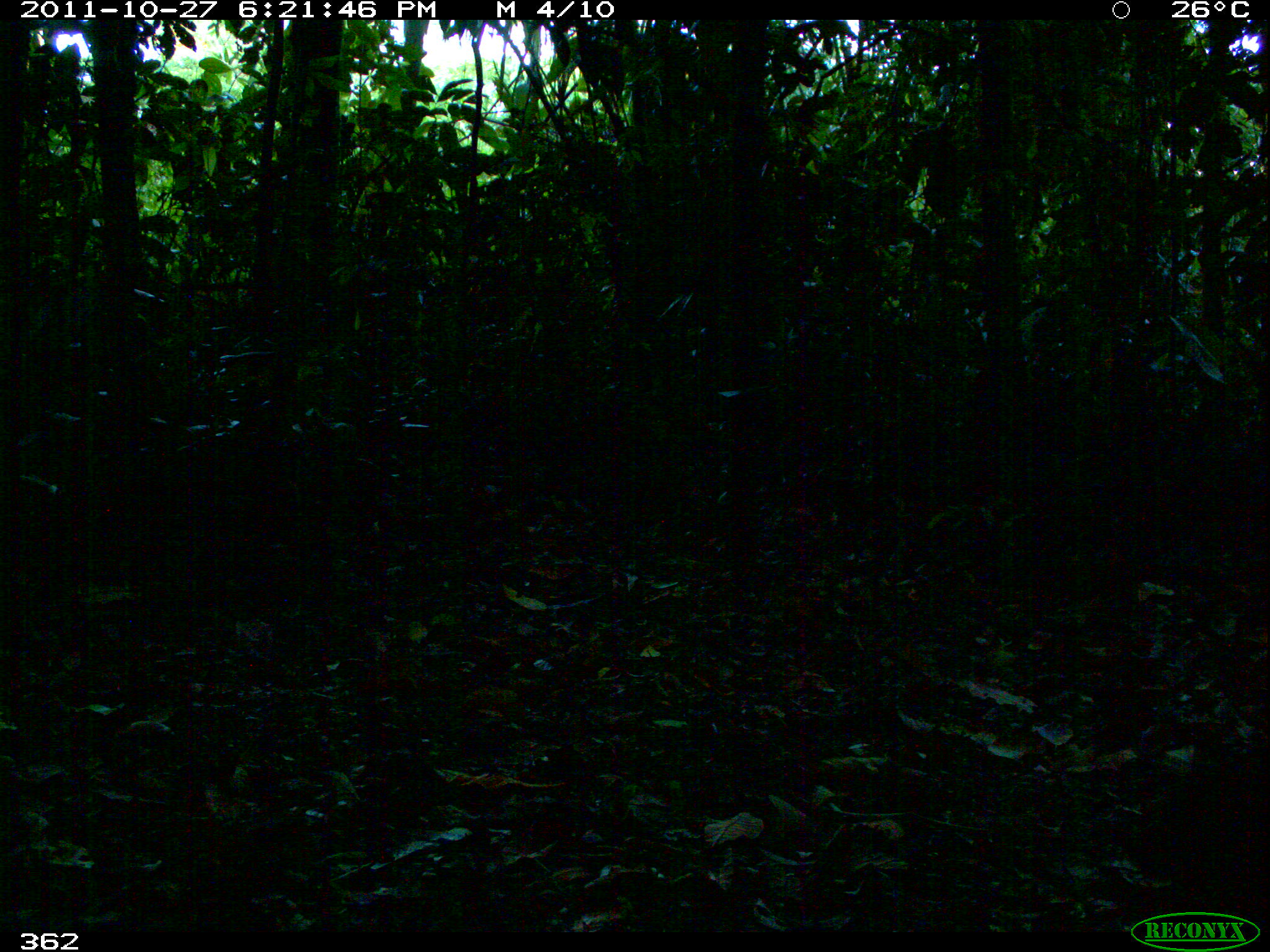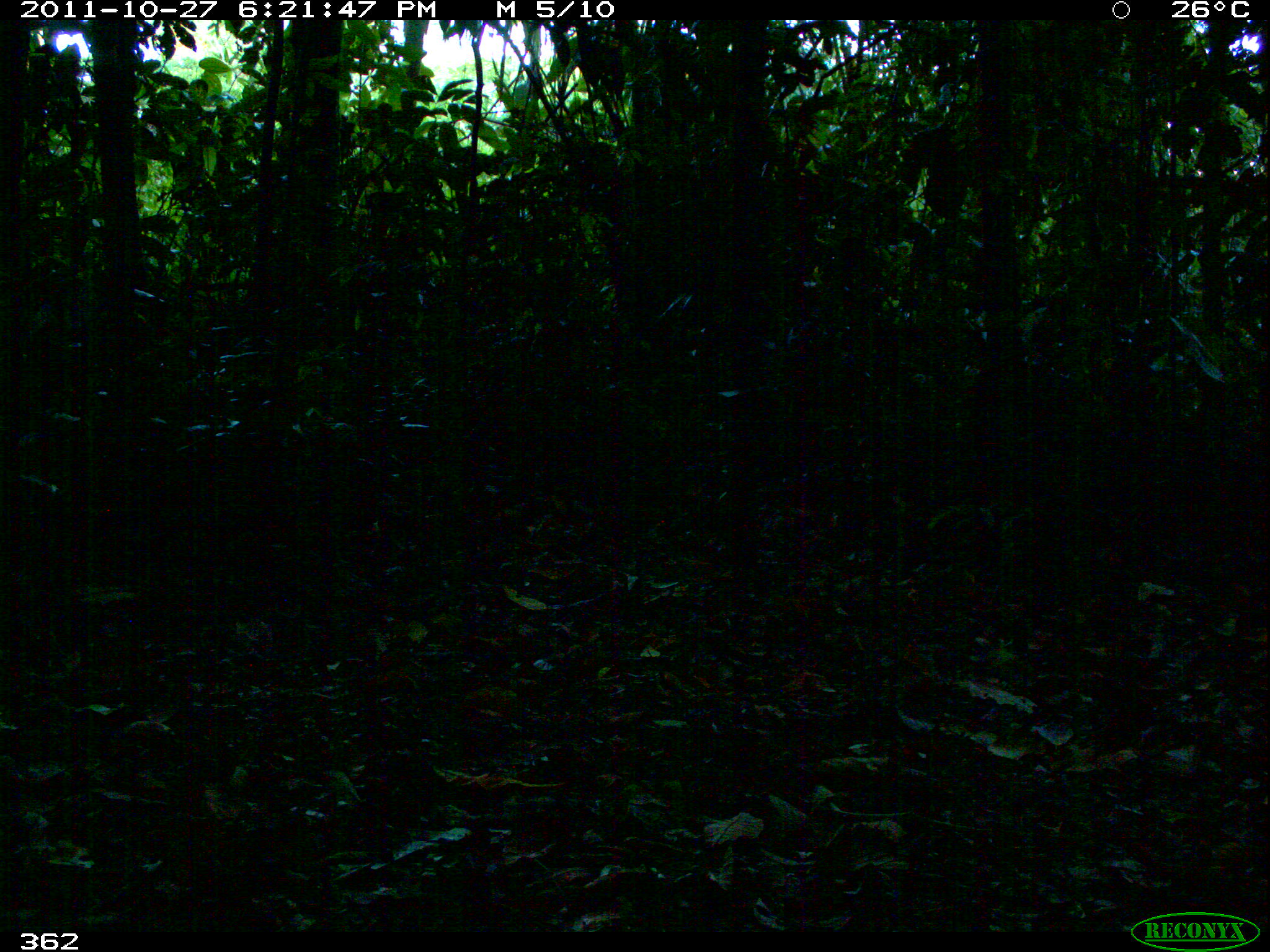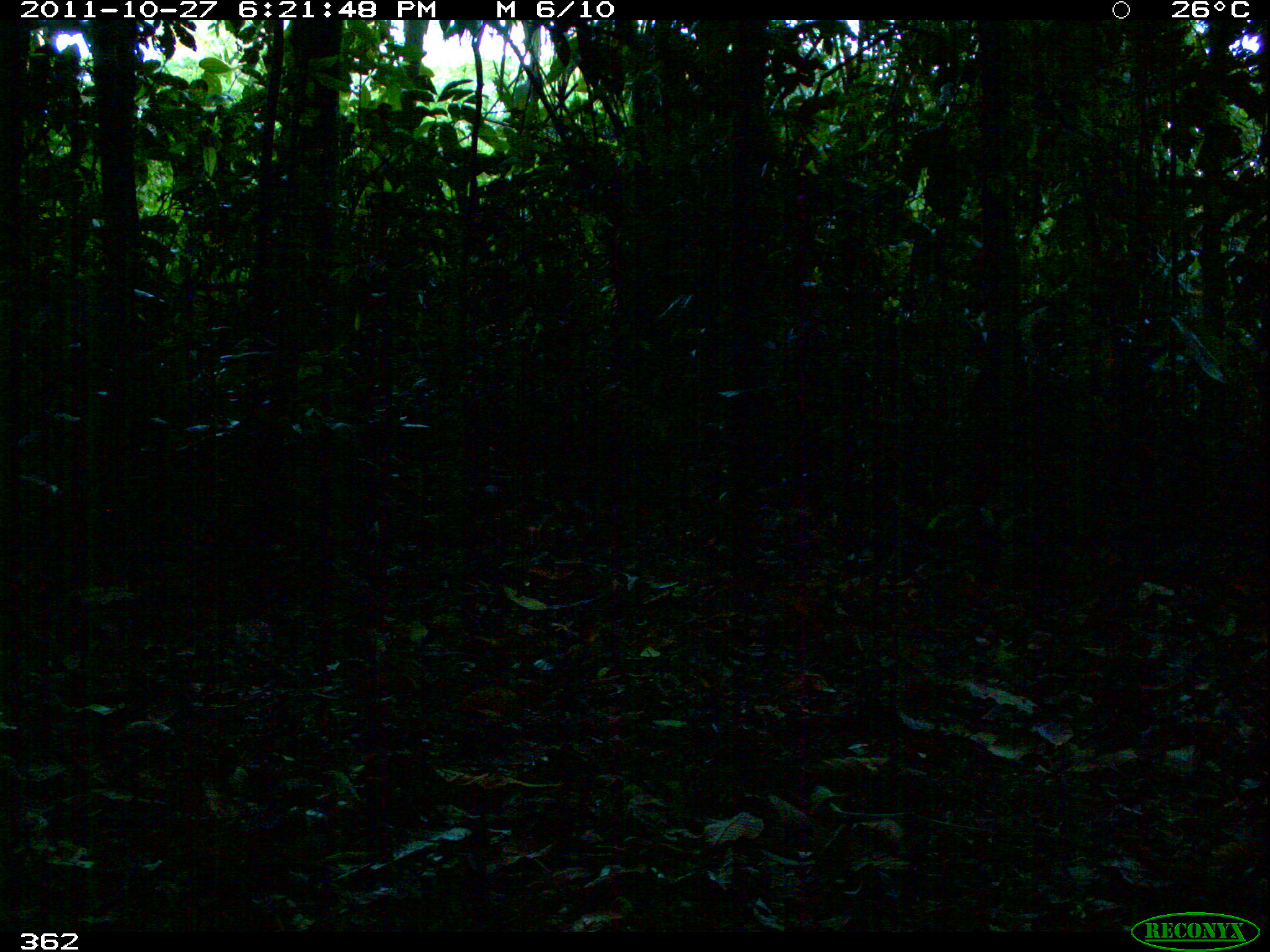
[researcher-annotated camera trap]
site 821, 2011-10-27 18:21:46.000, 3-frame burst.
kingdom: Animalia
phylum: Chordata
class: Aves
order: Tinamiformes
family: Tinamidae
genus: Tinamus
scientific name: Tinamus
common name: tinamus tinamous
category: tinamus sp